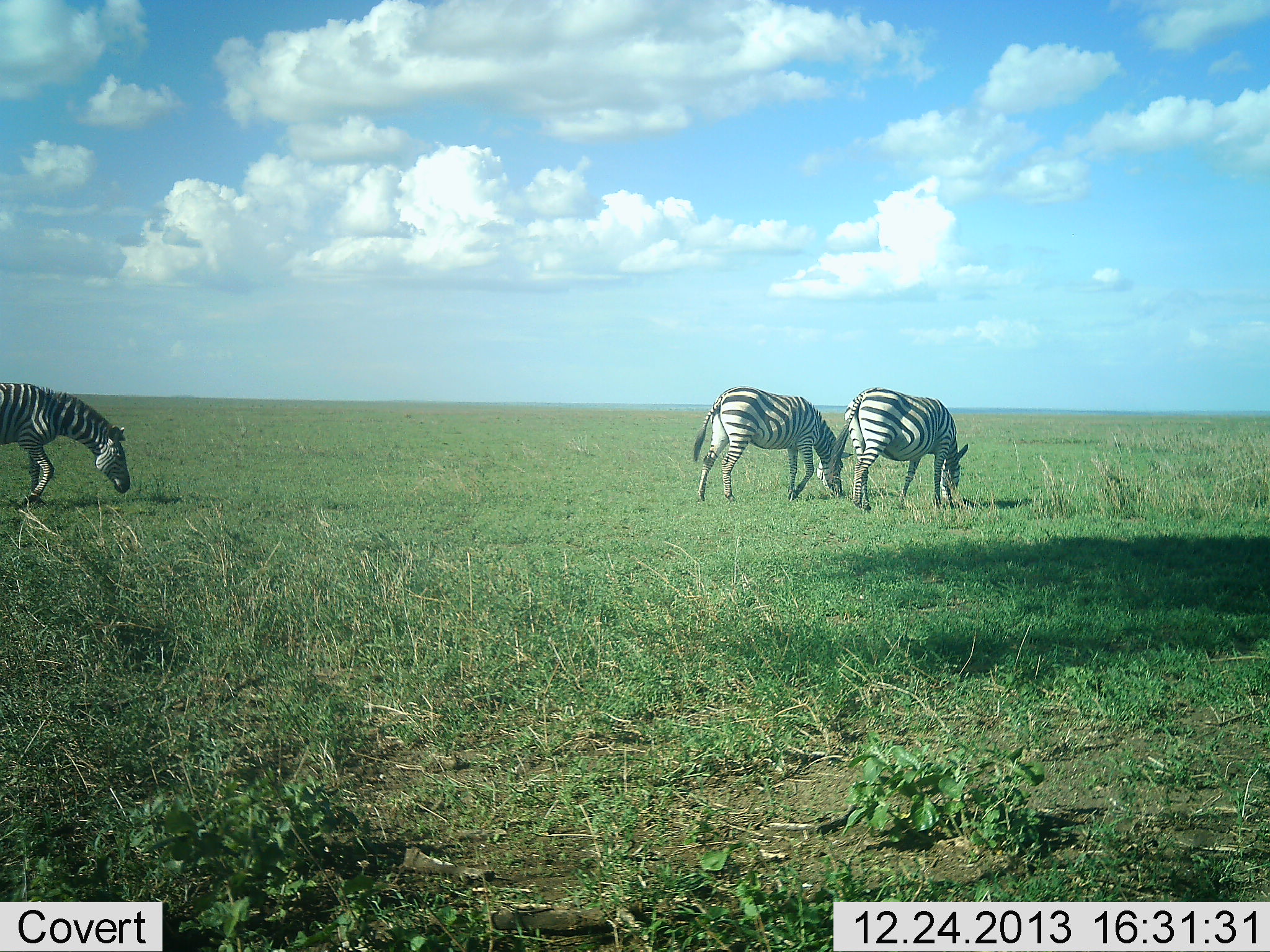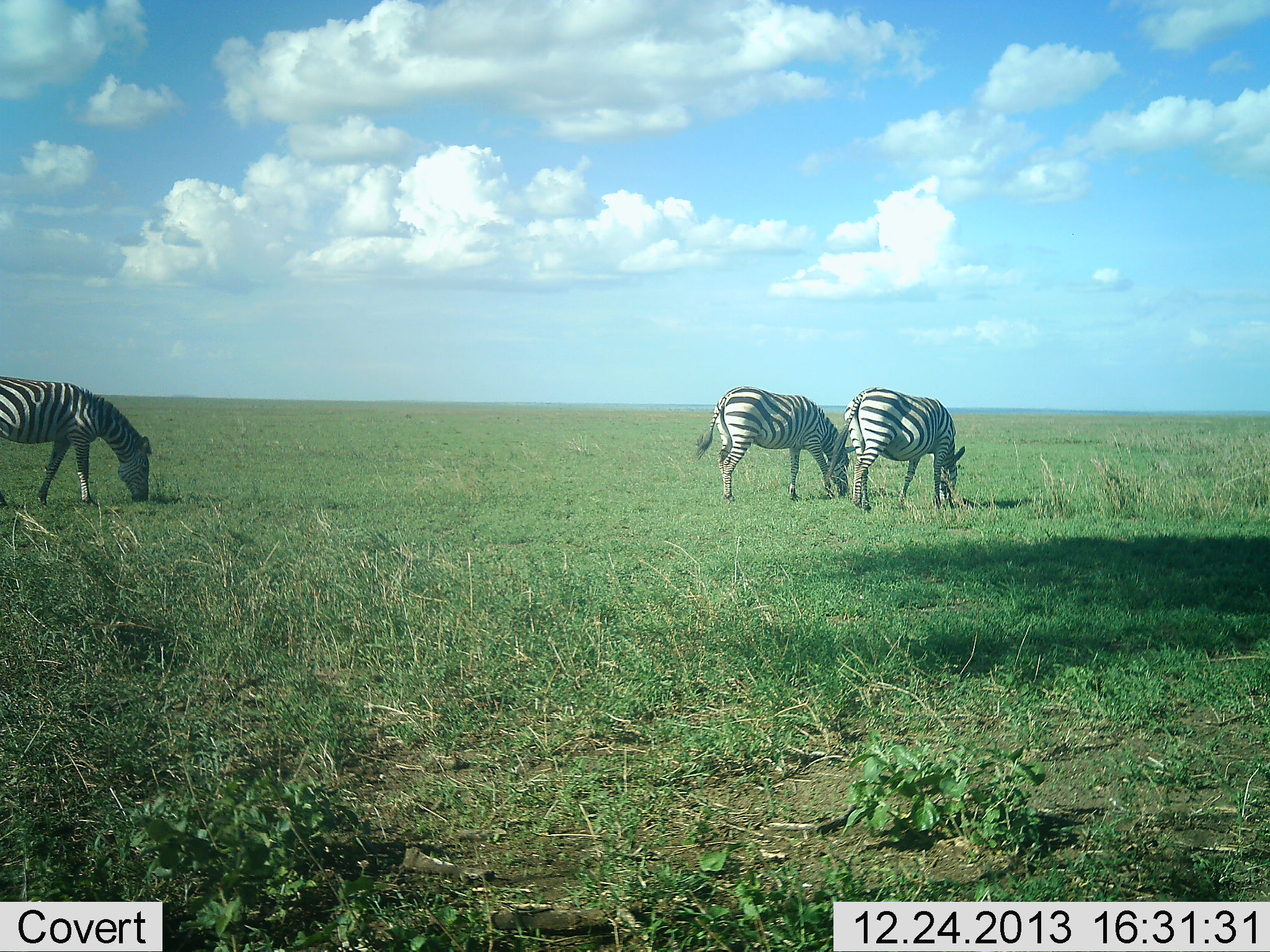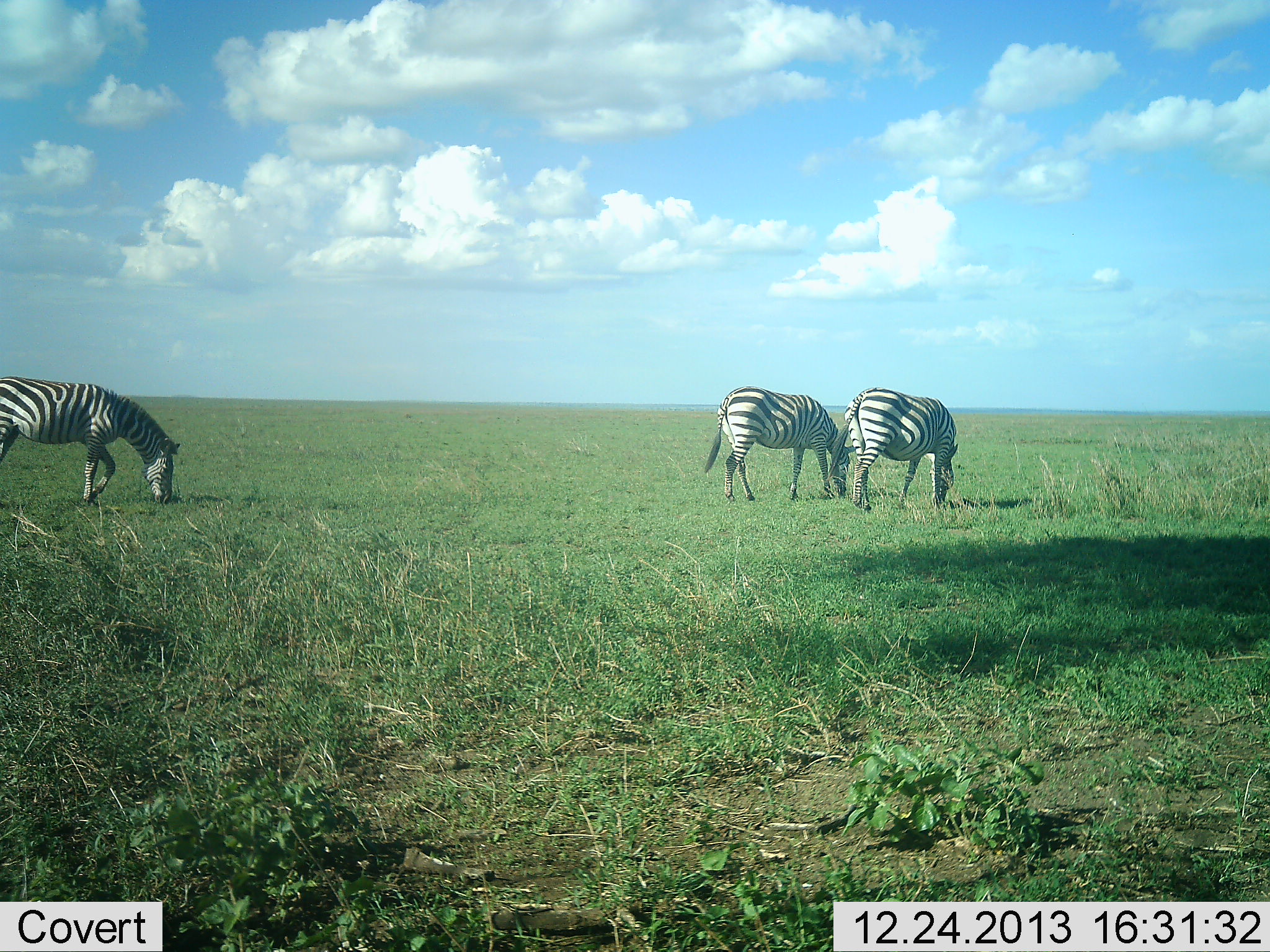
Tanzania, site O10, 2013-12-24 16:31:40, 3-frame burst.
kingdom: Animalia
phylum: Chordata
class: Mammalia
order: Perissodactyla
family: Equidae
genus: Equus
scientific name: Equus quagga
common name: plains zebra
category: zebra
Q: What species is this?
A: Zebra (plains zebra) (Equus quagga).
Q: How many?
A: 3.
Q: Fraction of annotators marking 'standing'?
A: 20%.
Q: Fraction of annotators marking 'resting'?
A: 0%.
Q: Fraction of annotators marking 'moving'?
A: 30%.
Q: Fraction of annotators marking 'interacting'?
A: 0%.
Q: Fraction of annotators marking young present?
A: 0%.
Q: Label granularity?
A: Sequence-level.